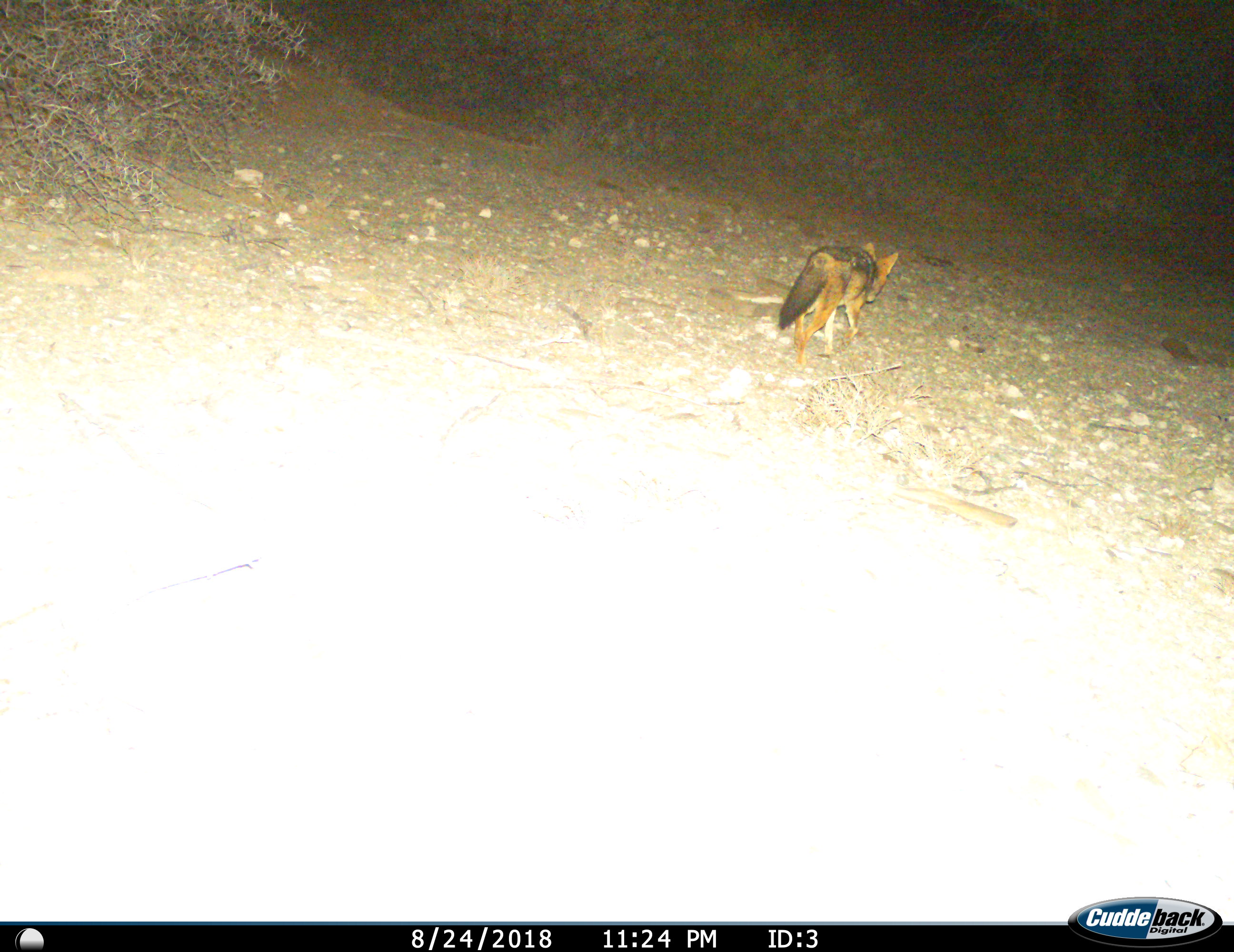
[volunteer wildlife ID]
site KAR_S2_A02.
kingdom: Animalia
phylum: Chordata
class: Mammalia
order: Carnivora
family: Canidae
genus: Lupulella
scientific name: Lupulella mesomelas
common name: black-backed jackal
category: jackalblackbacked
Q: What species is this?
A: Jackalblackbacked (black-backed jackal) (Lupulella mesomelas).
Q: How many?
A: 1.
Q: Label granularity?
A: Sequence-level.